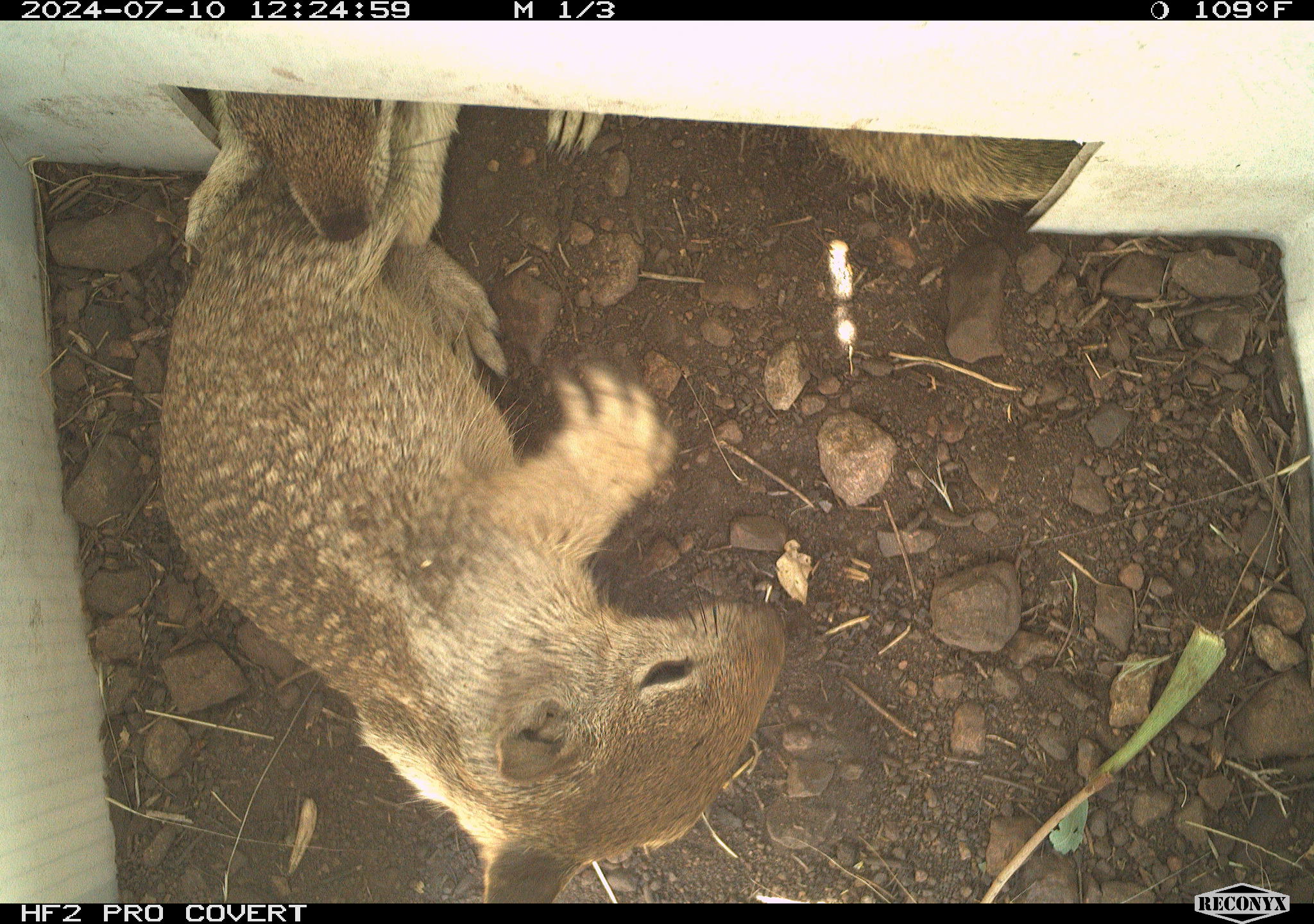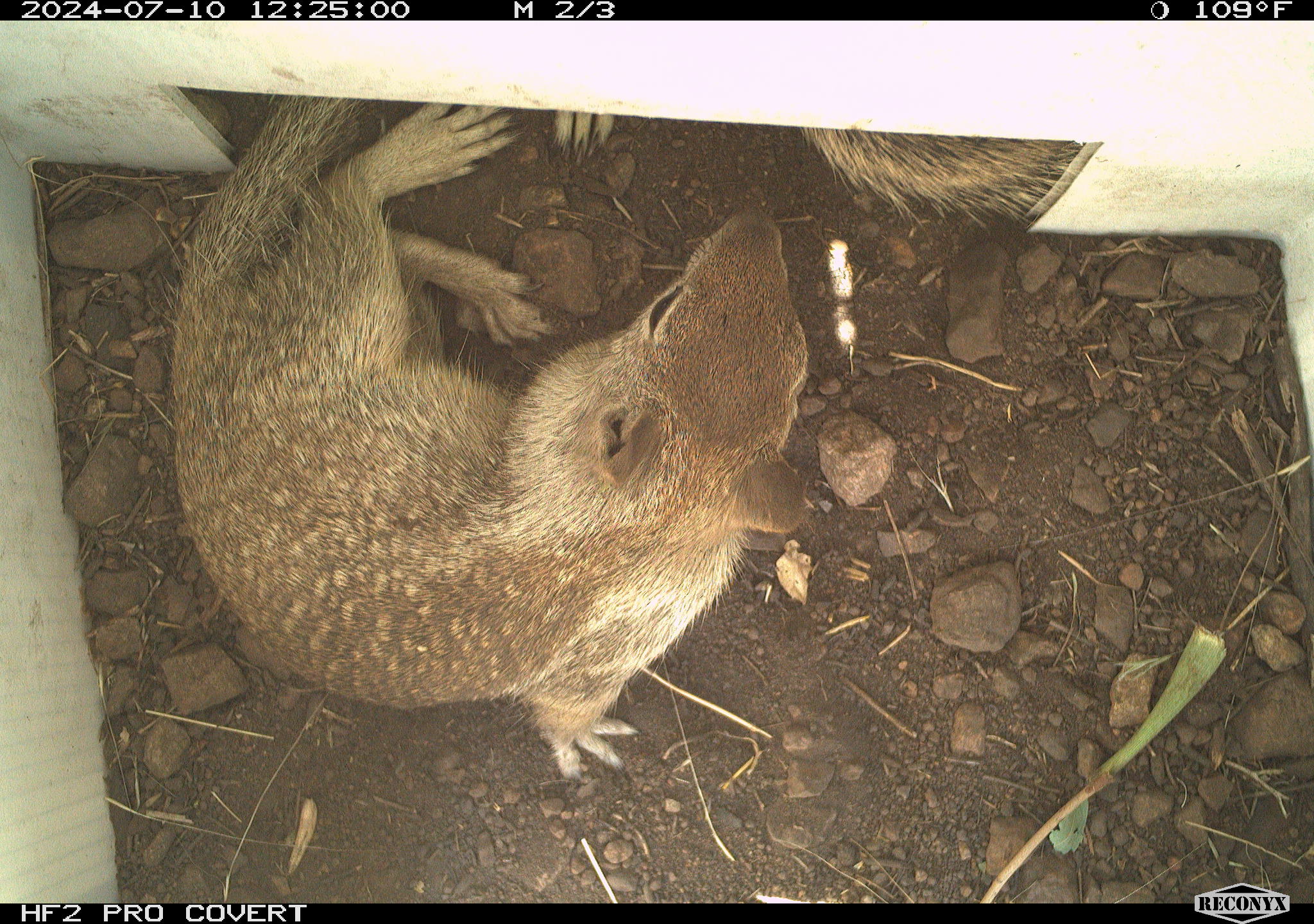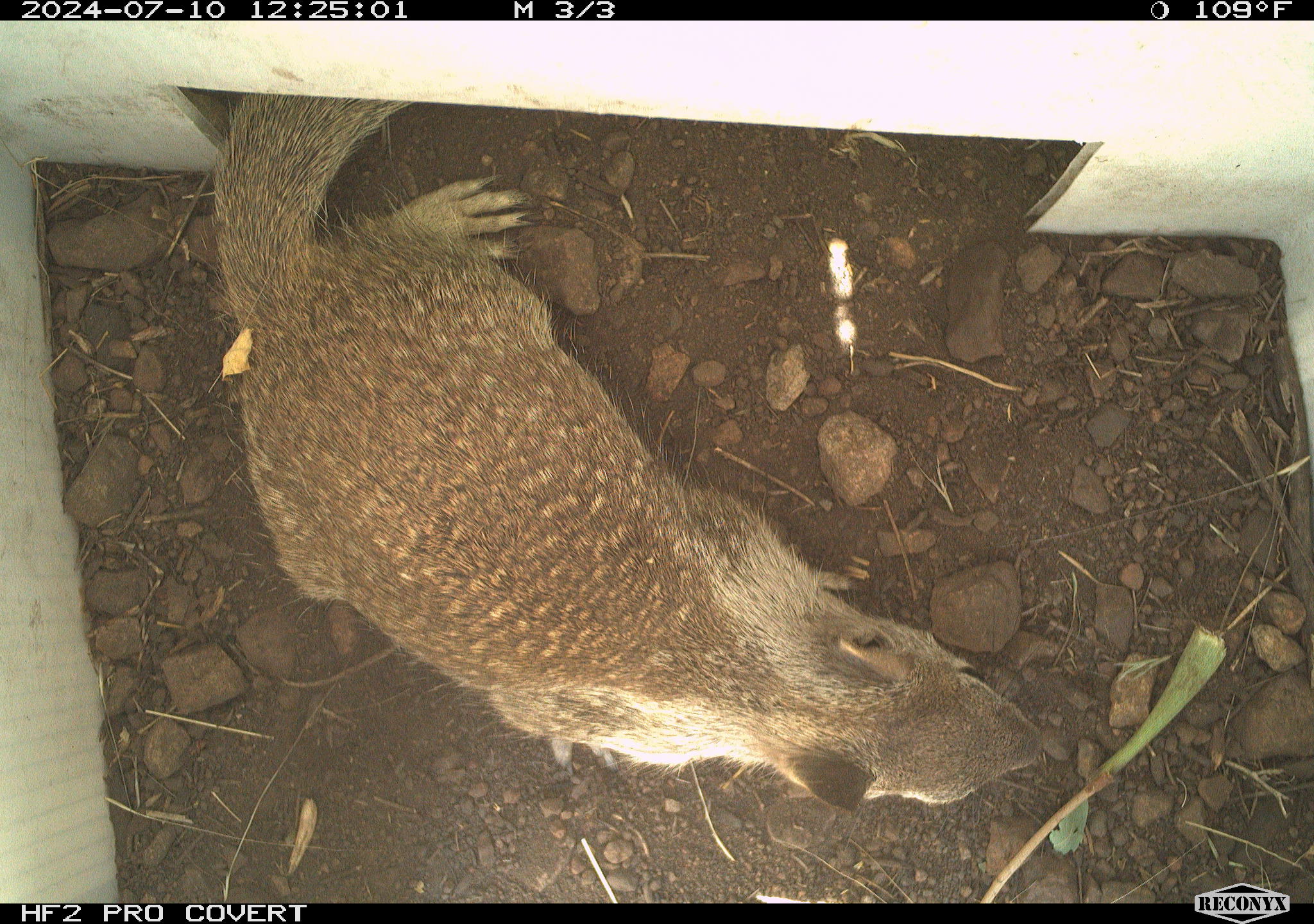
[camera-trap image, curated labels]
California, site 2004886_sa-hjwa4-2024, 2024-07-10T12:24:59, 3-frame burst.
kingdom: Animalia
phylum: Chordata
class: Mammalia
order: Rodentia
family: Sciuridae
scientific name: Sciuridae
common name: squirrels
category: sciuridae family